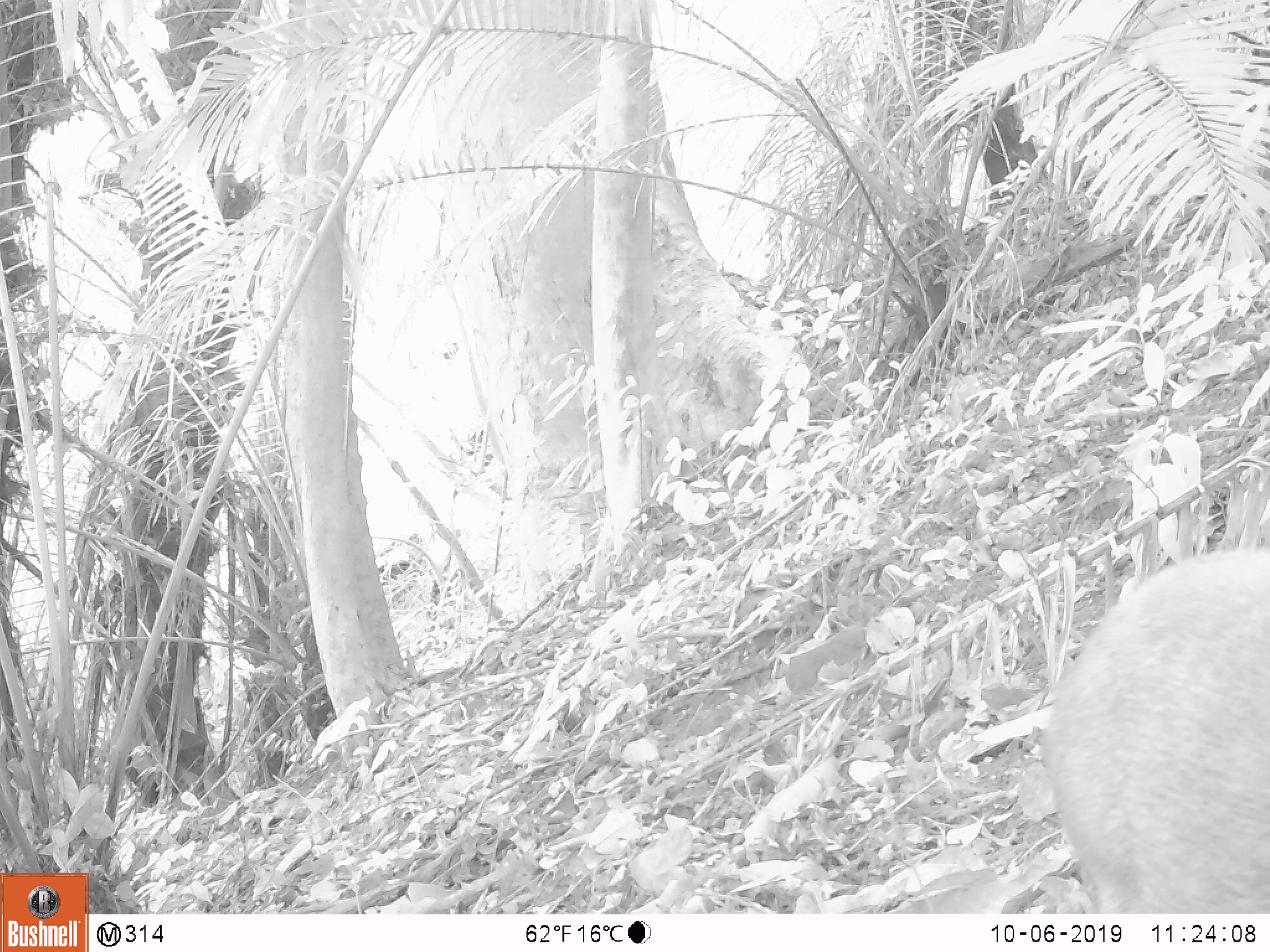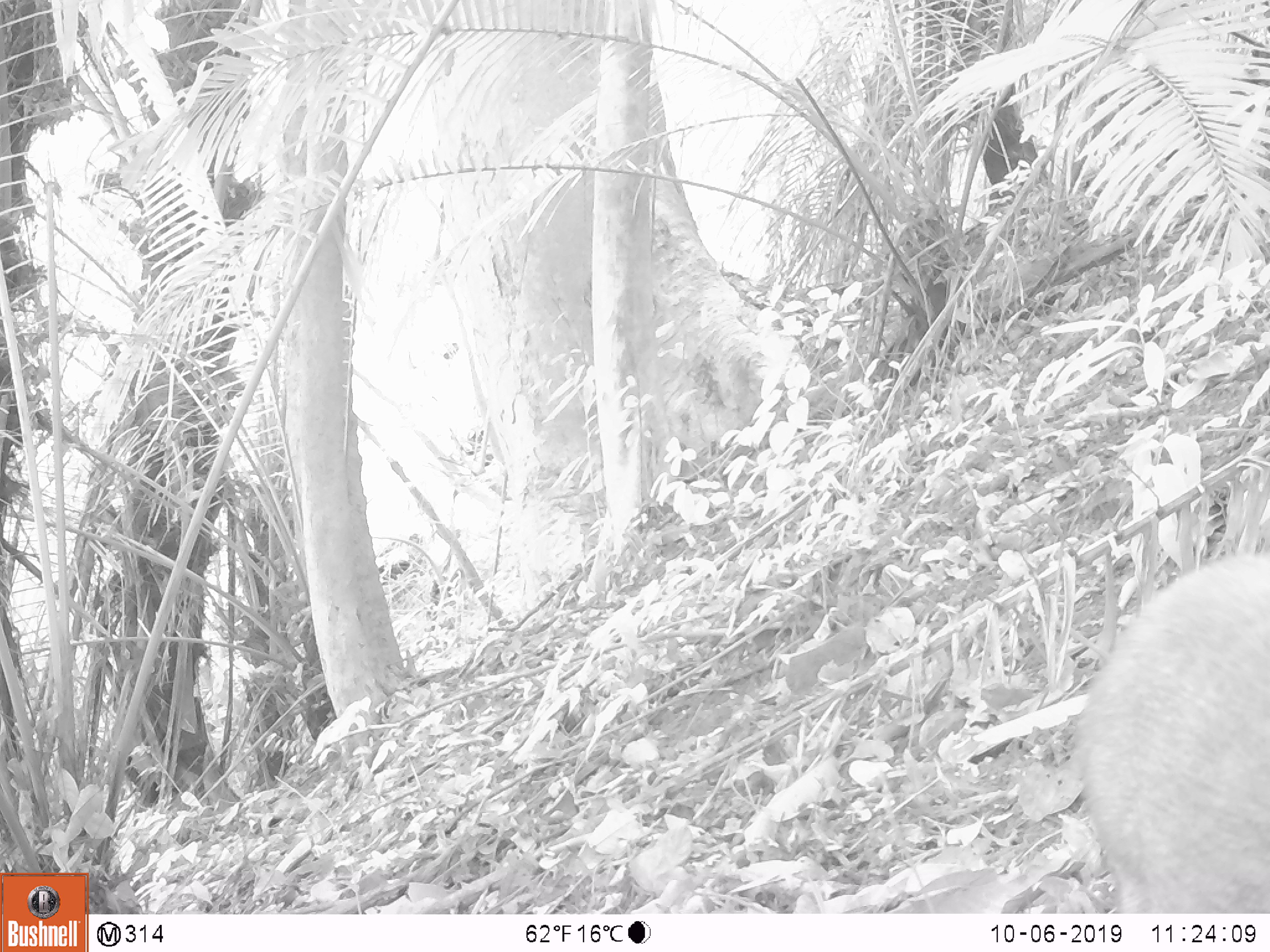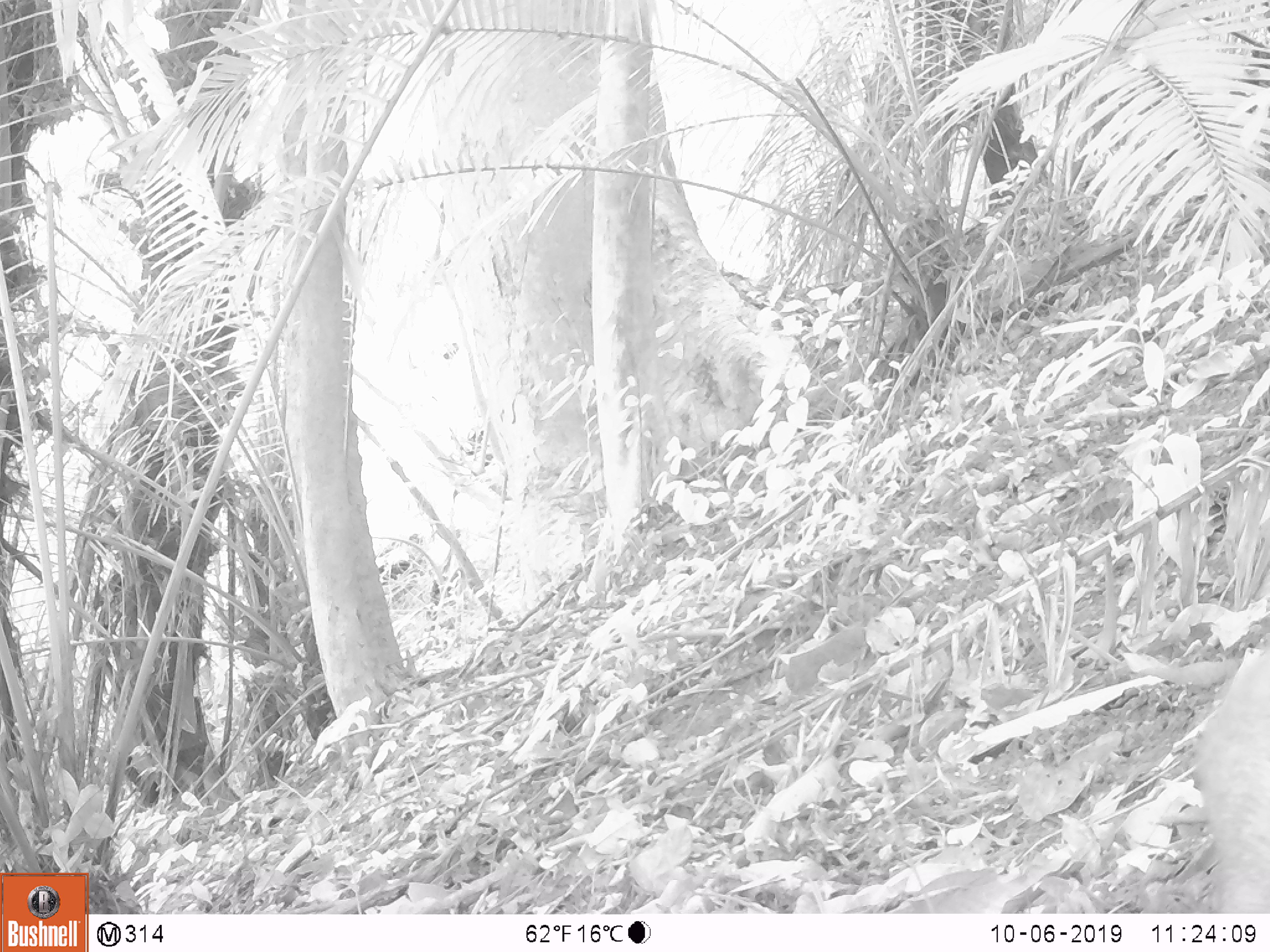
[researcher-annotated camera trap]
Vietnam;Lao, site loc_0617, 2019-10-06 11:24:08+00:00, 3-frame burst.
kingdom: Animalia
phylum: Chordata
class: Mammalia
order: Artiodactyla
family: Suidae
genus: Sus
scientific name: Sus scrofa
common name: eurasian wild pig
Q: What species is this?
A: Eurasian wild pig (Sus scrofa).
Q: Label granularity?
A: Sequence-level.